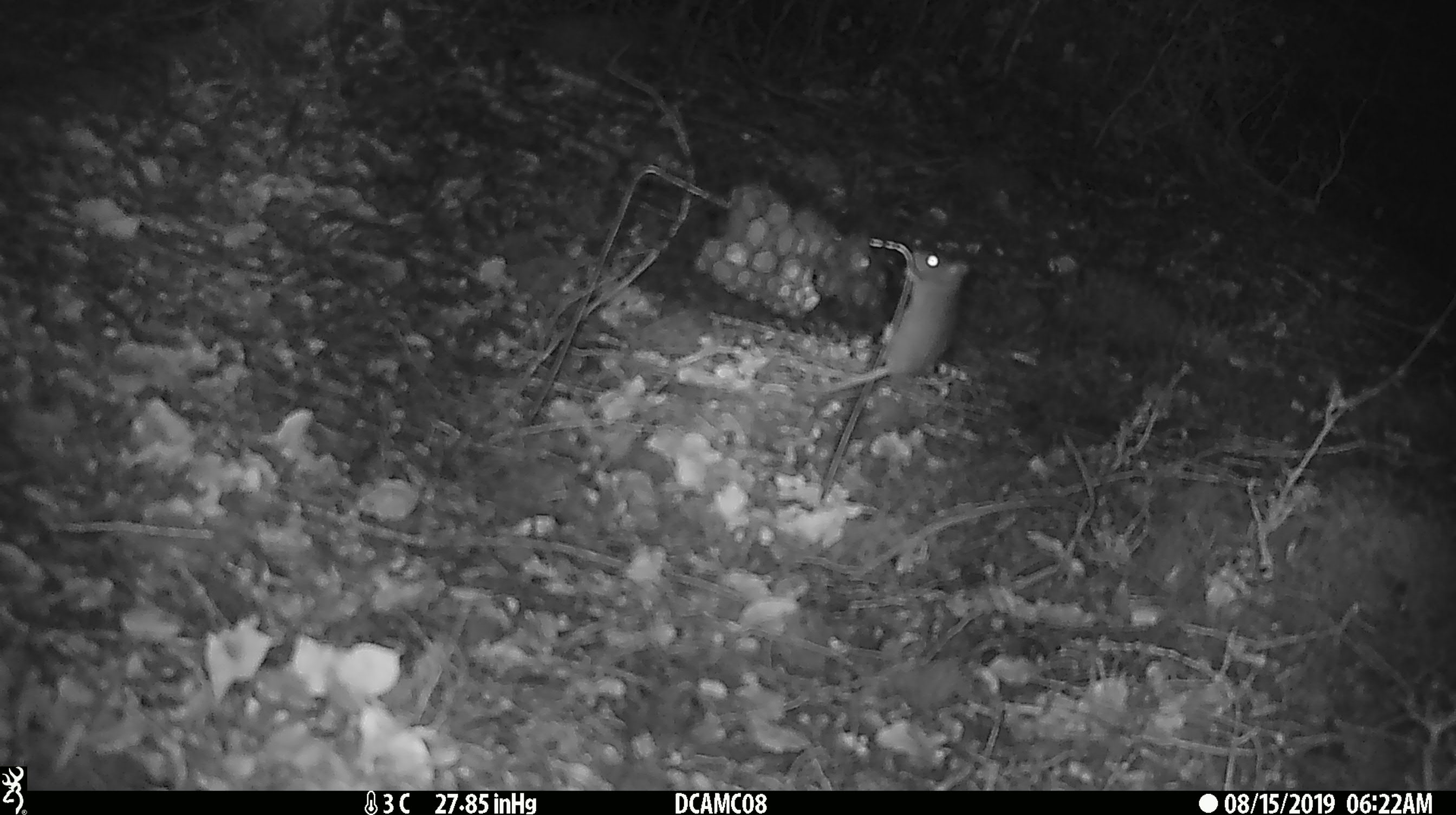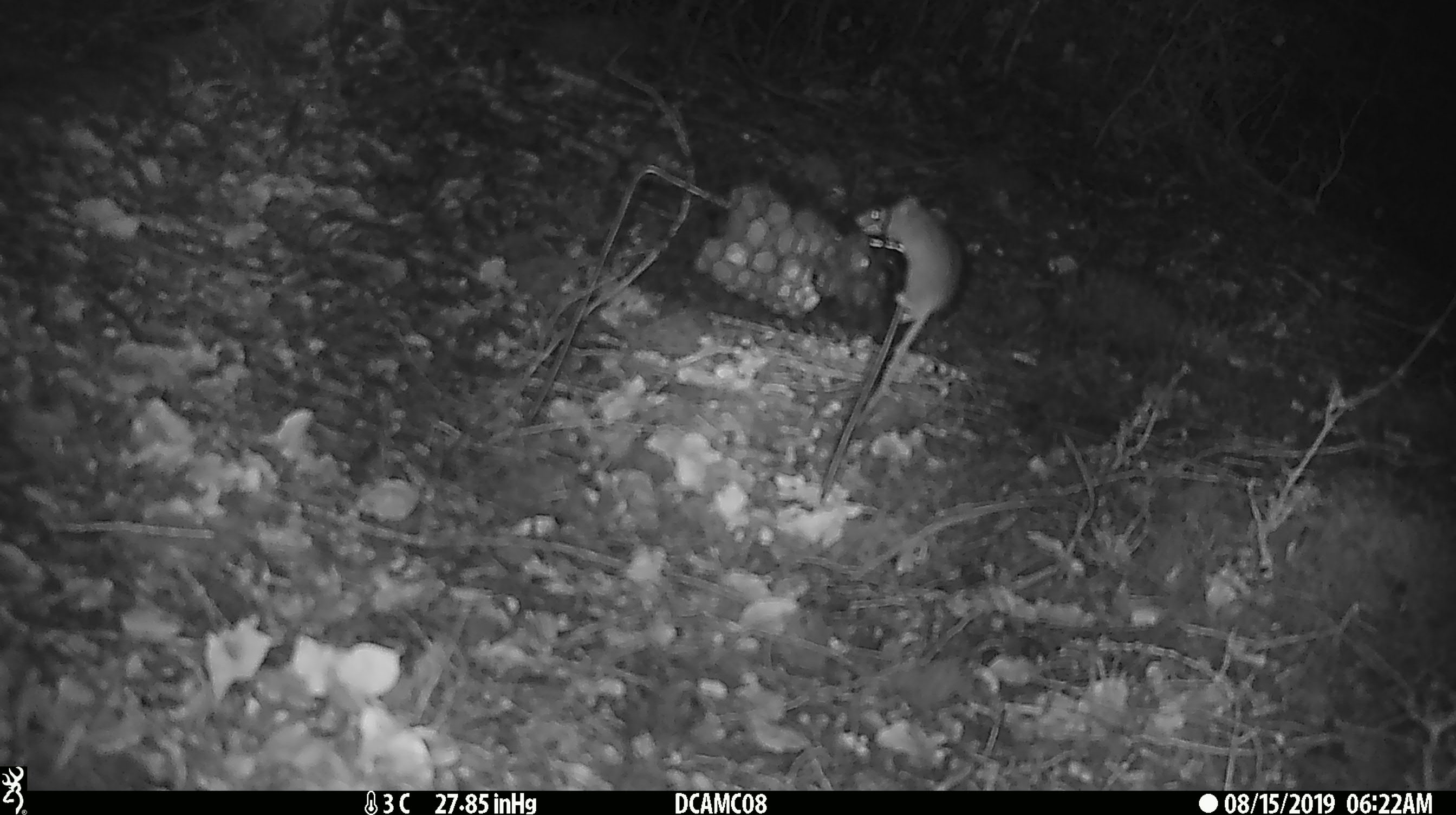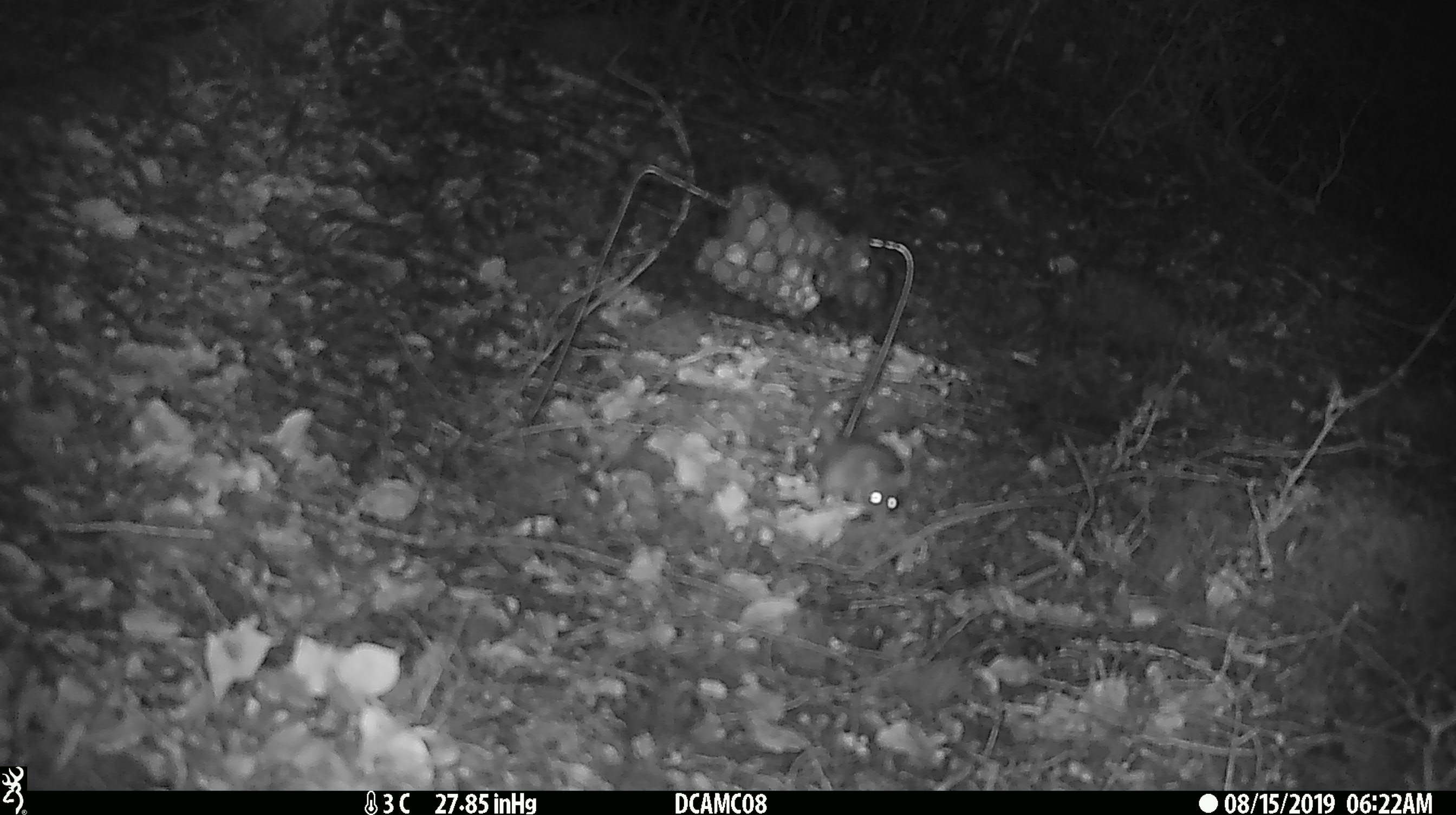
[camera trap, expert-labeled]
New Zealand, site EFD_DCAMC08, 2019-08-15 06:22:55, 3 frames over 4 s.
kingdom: Animalia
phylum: Chordata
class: Mammalia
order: Rodentia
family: Muridae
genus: Mus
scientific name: Mus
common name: mouse